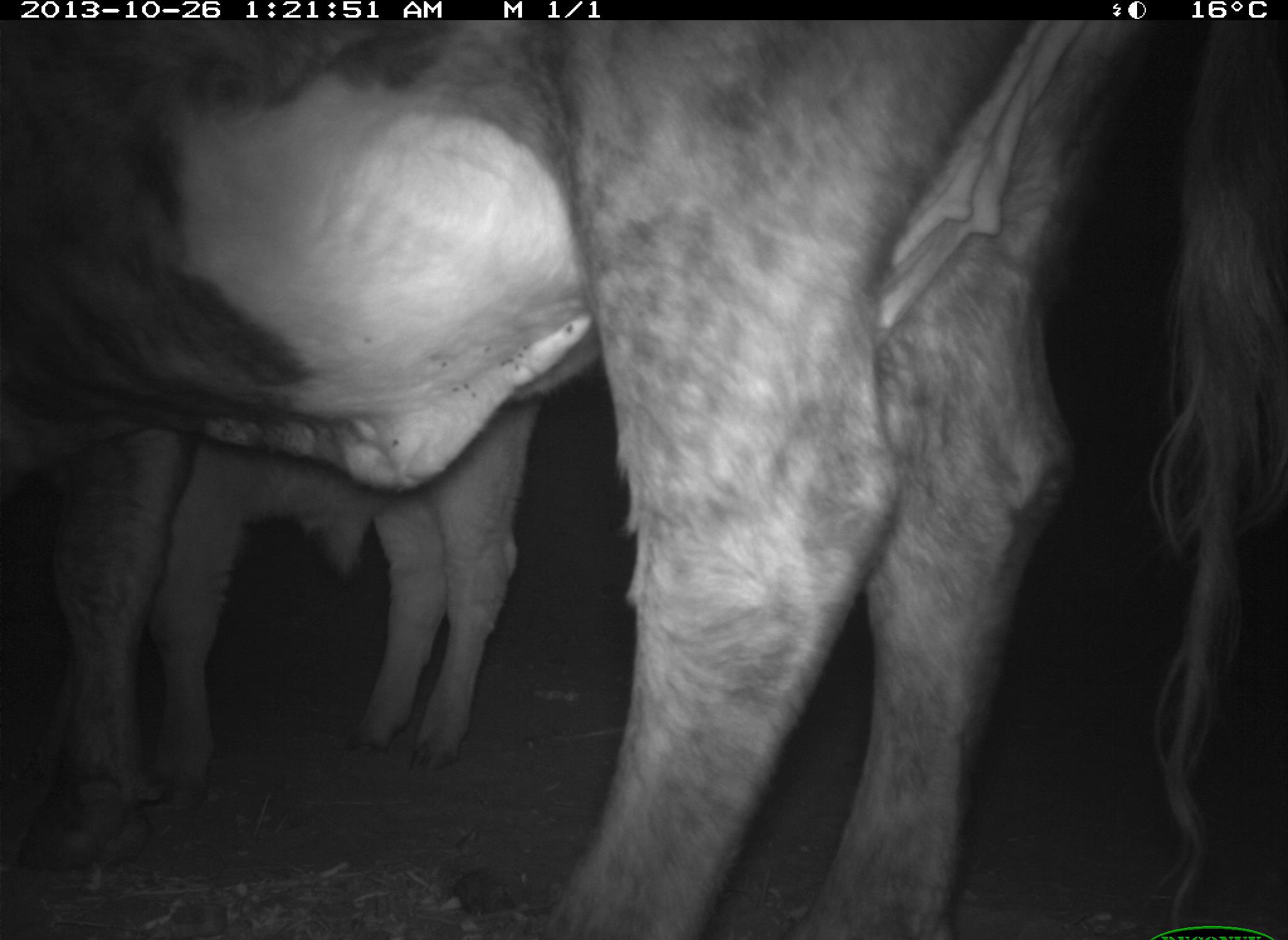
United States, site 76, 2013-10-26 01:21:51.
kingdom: Animalia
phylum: Chordata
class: Mammalia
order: Artiodactyla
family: Bovidae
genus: Bos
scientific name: Bos taurus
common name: cow